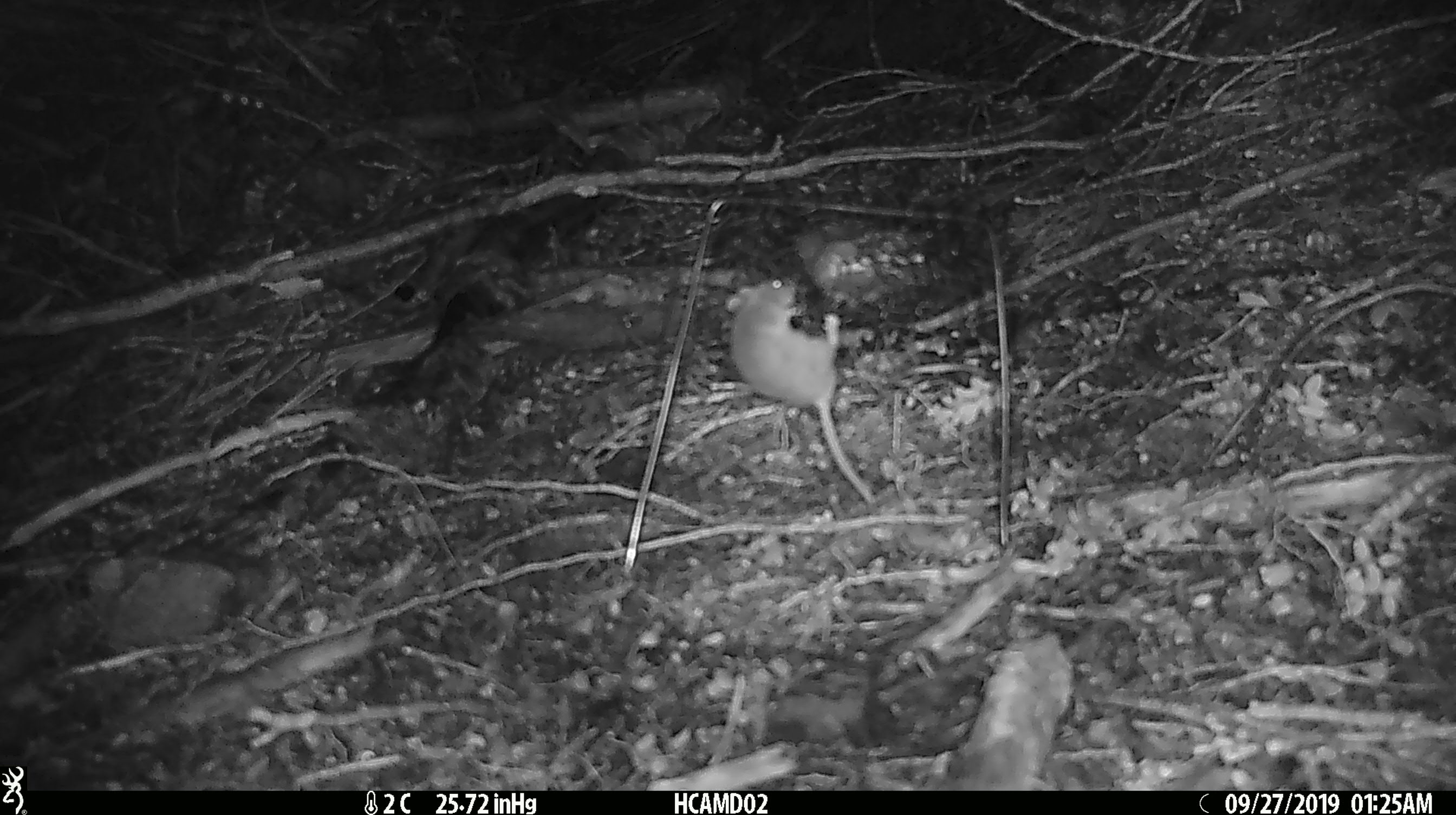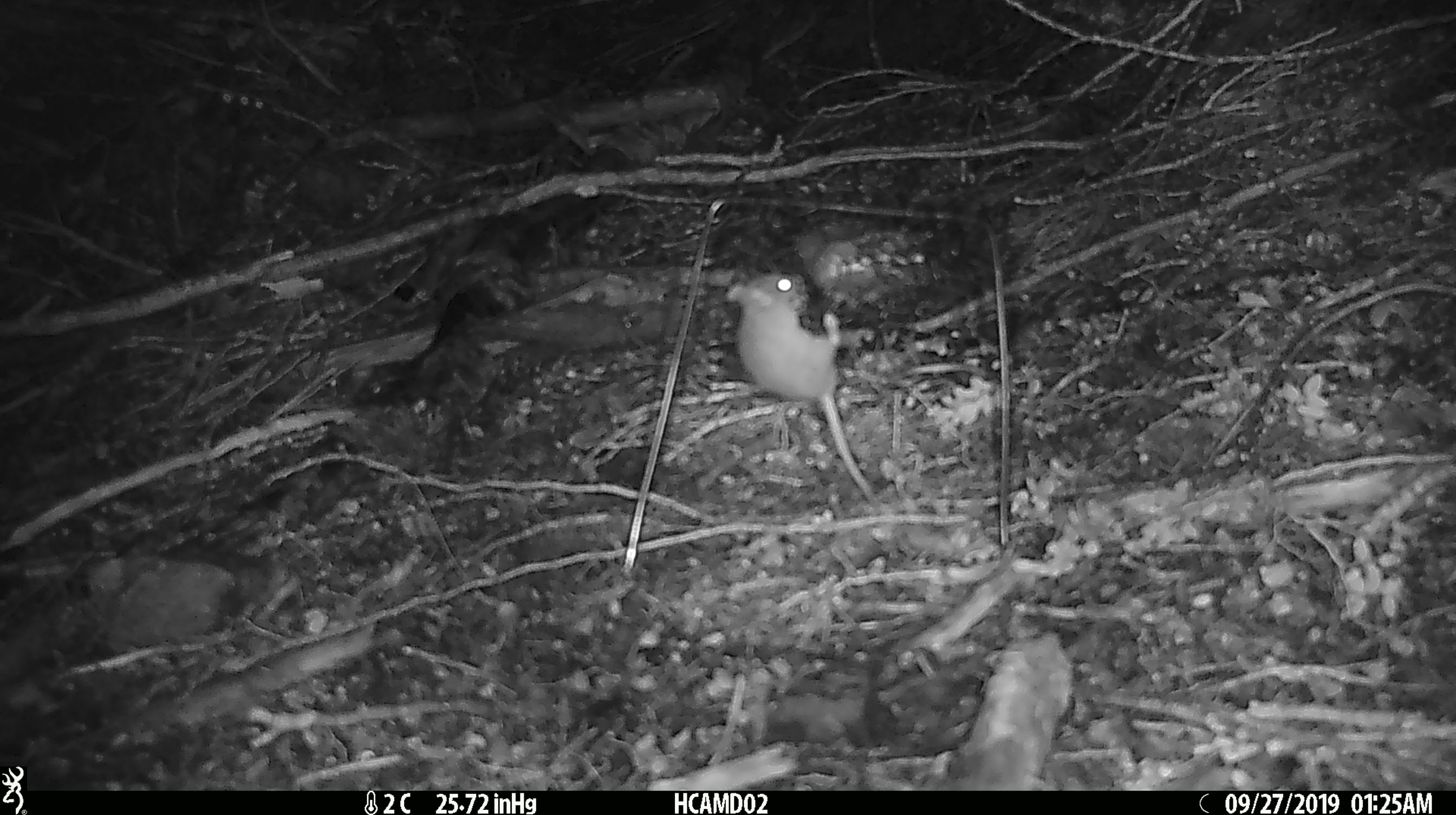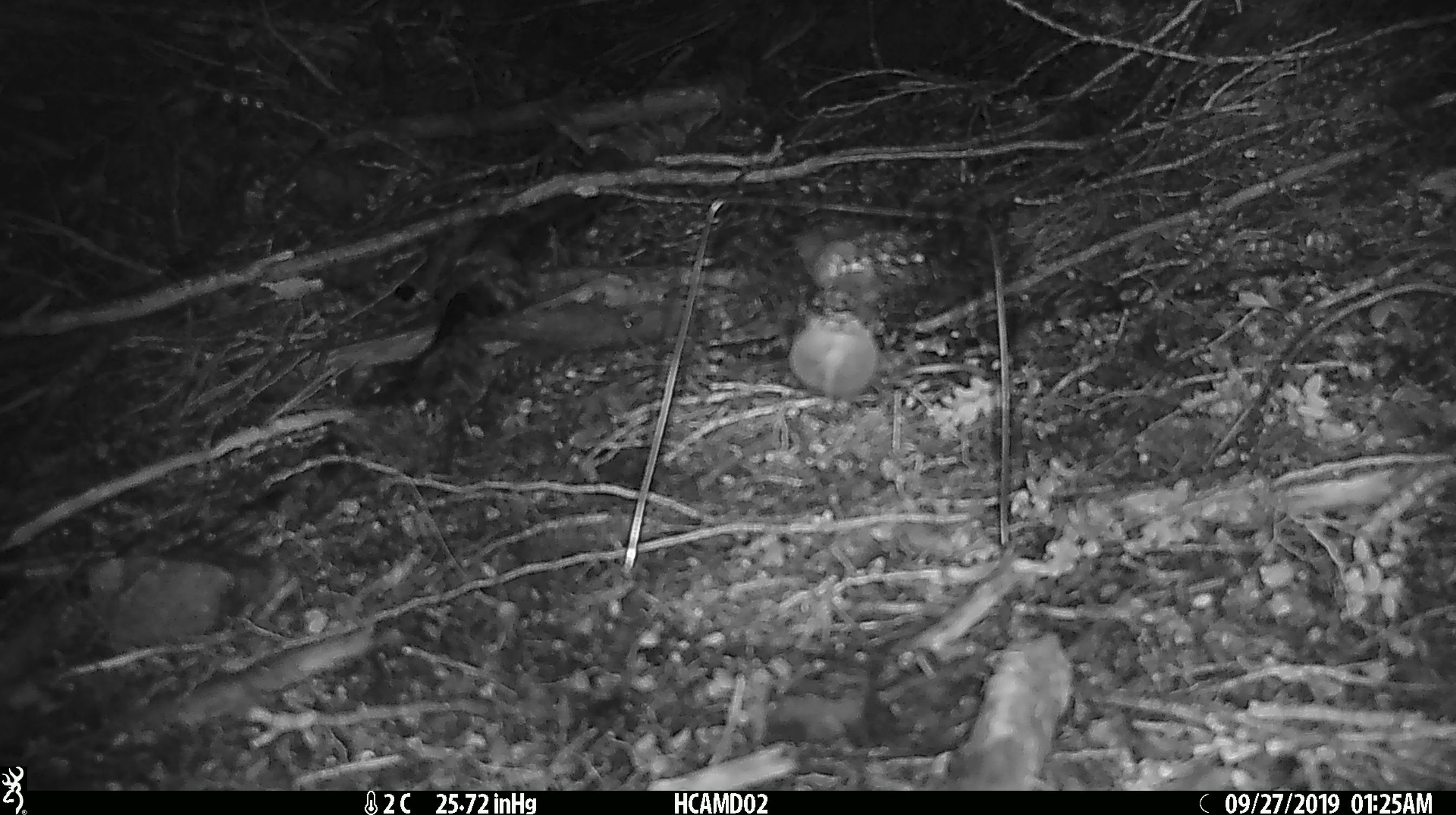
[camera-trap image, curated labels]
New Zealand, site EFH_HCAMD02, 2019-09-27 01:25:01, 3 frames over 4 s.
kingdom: Animalia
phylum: Chordata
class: Mammalia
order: Rodentia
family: Muridae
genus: Mus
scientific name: Mus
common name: mouse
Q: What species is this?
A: Mouse (Mus).